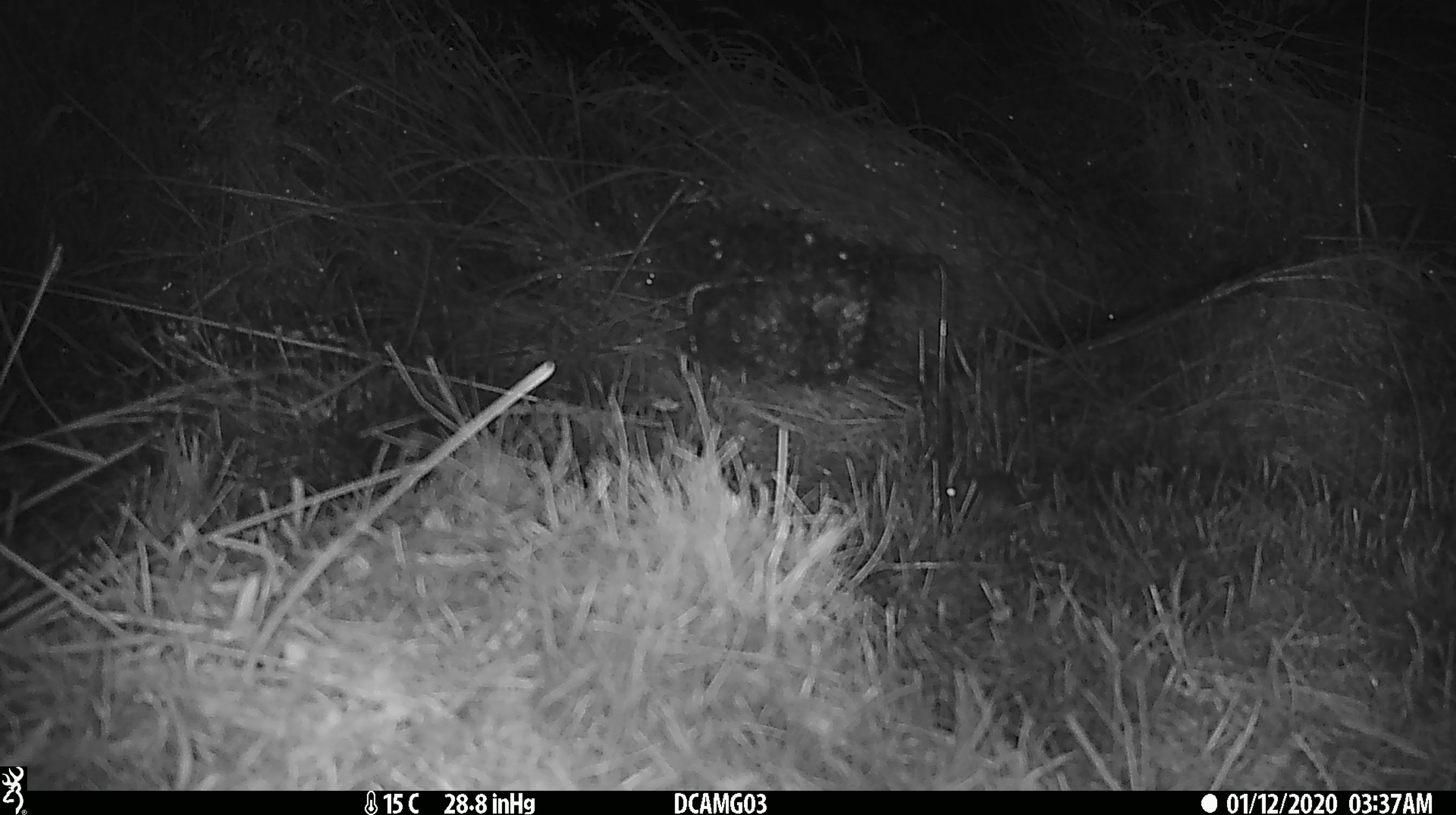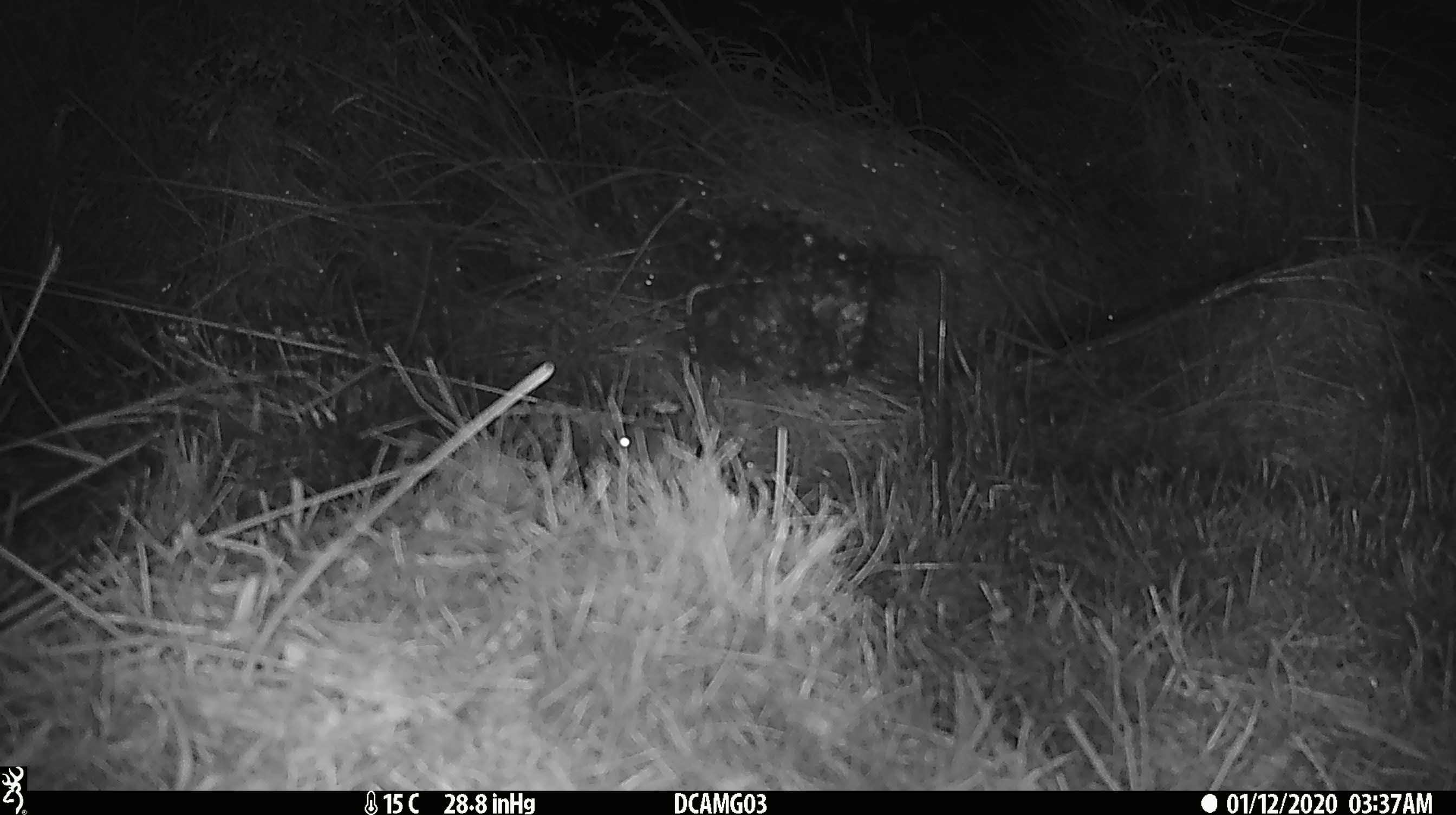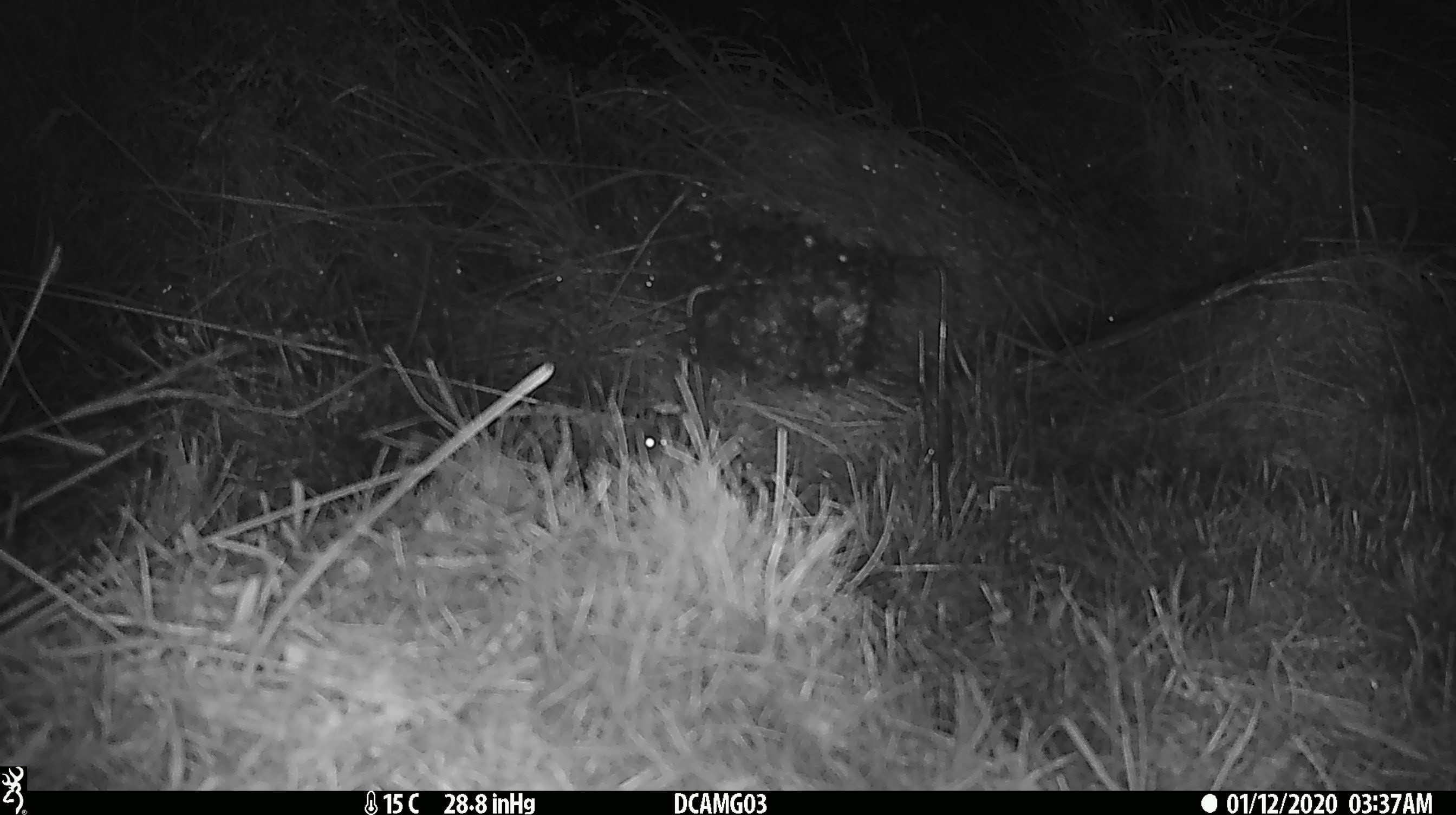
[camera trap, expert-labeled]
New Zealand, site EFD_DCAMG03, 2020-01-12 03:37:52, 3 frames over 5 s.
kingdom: Animalia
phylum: Chordata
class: Mammalia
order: Rodentia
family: Muridae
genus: Mus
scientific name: Mus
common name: mouse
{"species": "mouse (Mus)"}